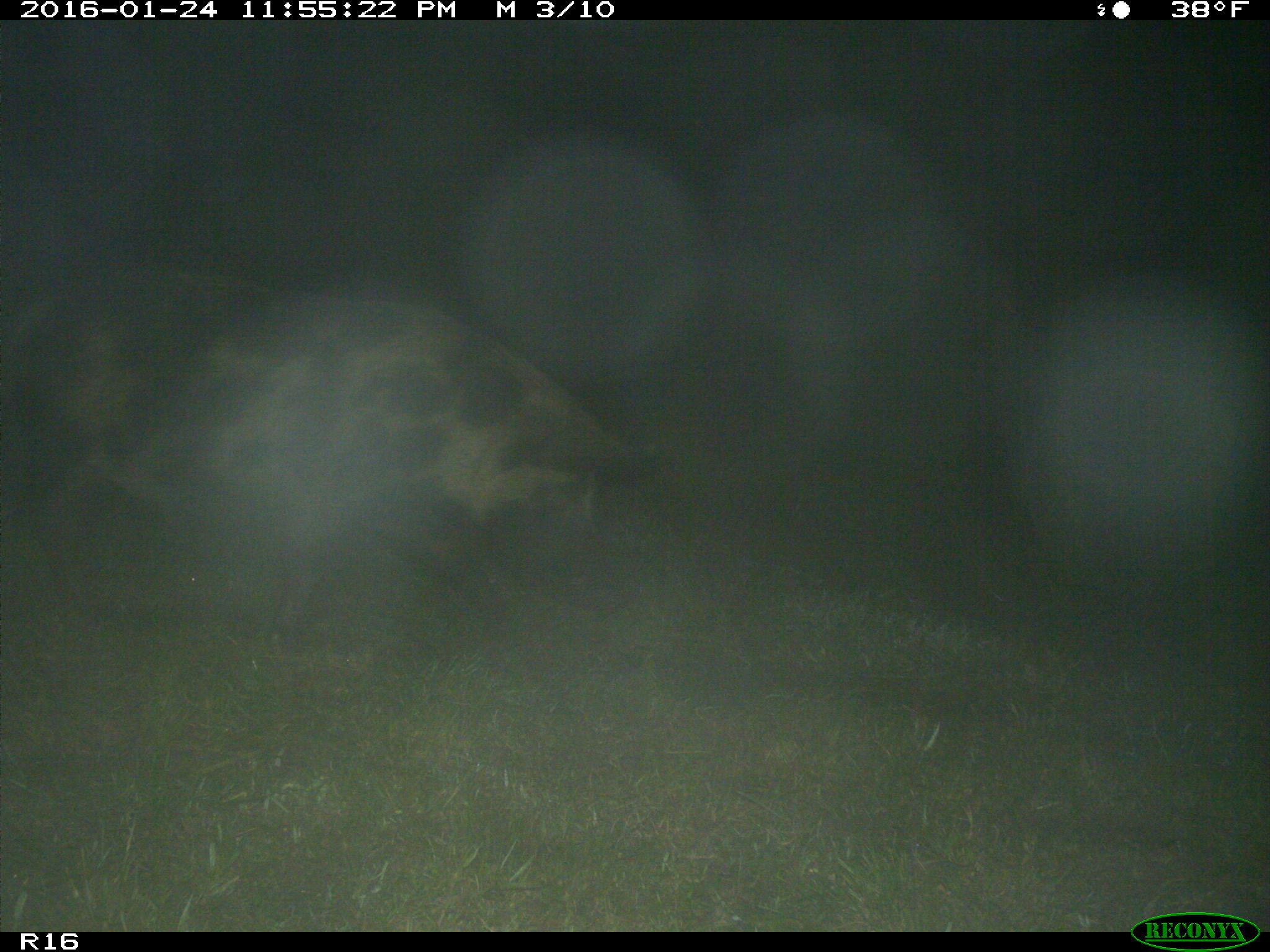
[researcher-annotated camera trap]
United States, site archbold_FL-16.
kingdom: Animalia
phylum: Chordata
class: Mammalia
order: Artiodactyla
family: Suidae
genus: Sus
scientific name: Sus scrofa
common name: wild boar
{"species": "Sus scrofa (wild boar)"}